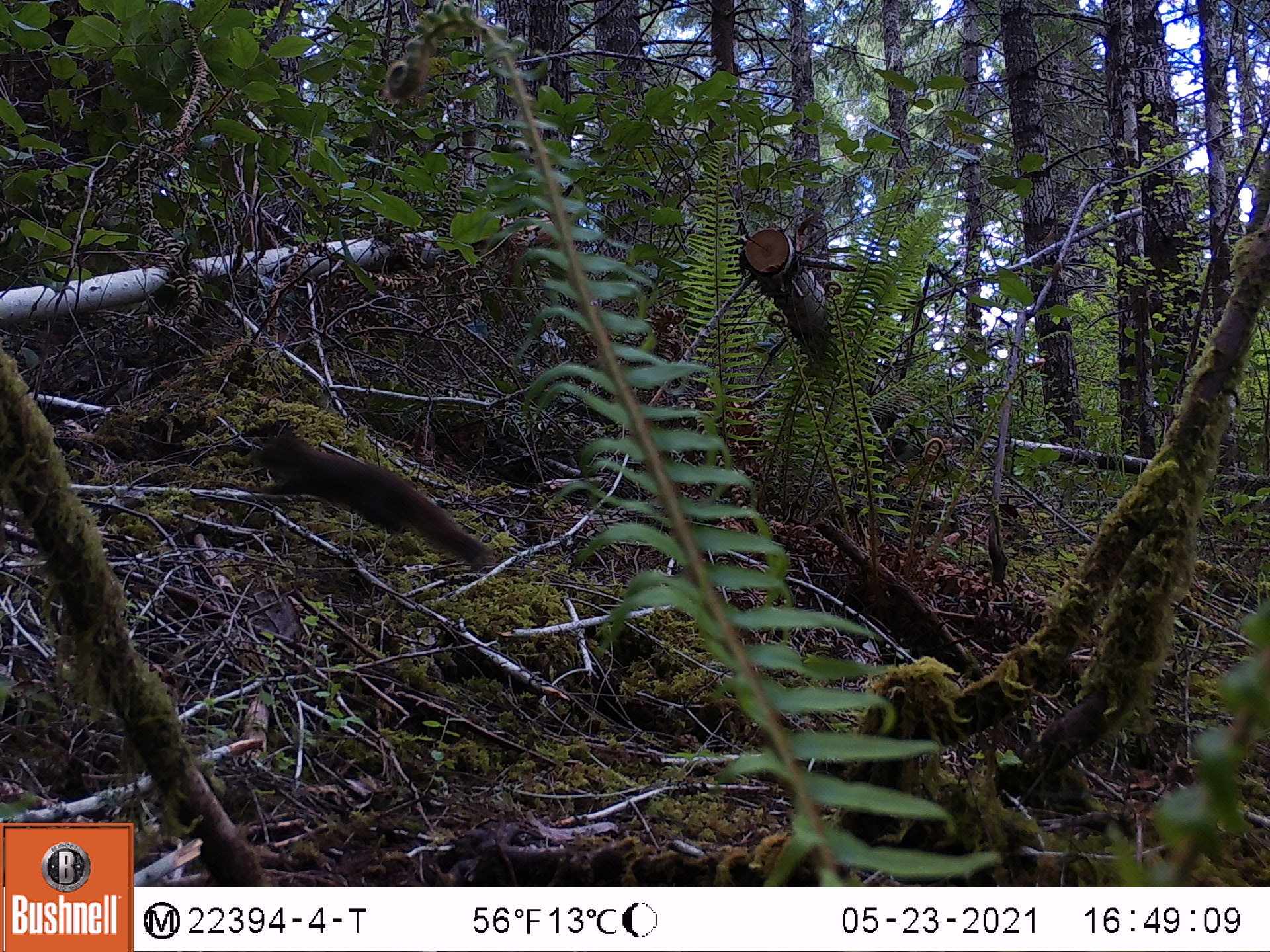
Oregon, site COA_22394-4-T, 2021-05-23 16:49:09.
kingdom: Animalia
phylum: Chordata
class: Mammalia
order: Rodentia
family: Sciuridae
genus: Tamiasciurus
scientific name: Tamiasciurus douglasii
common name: douglas squirrel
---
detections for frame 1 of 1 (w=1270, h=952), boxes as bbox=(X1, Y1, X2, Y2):
douglas squirrel: bbox=(230, 401, 498, 596)